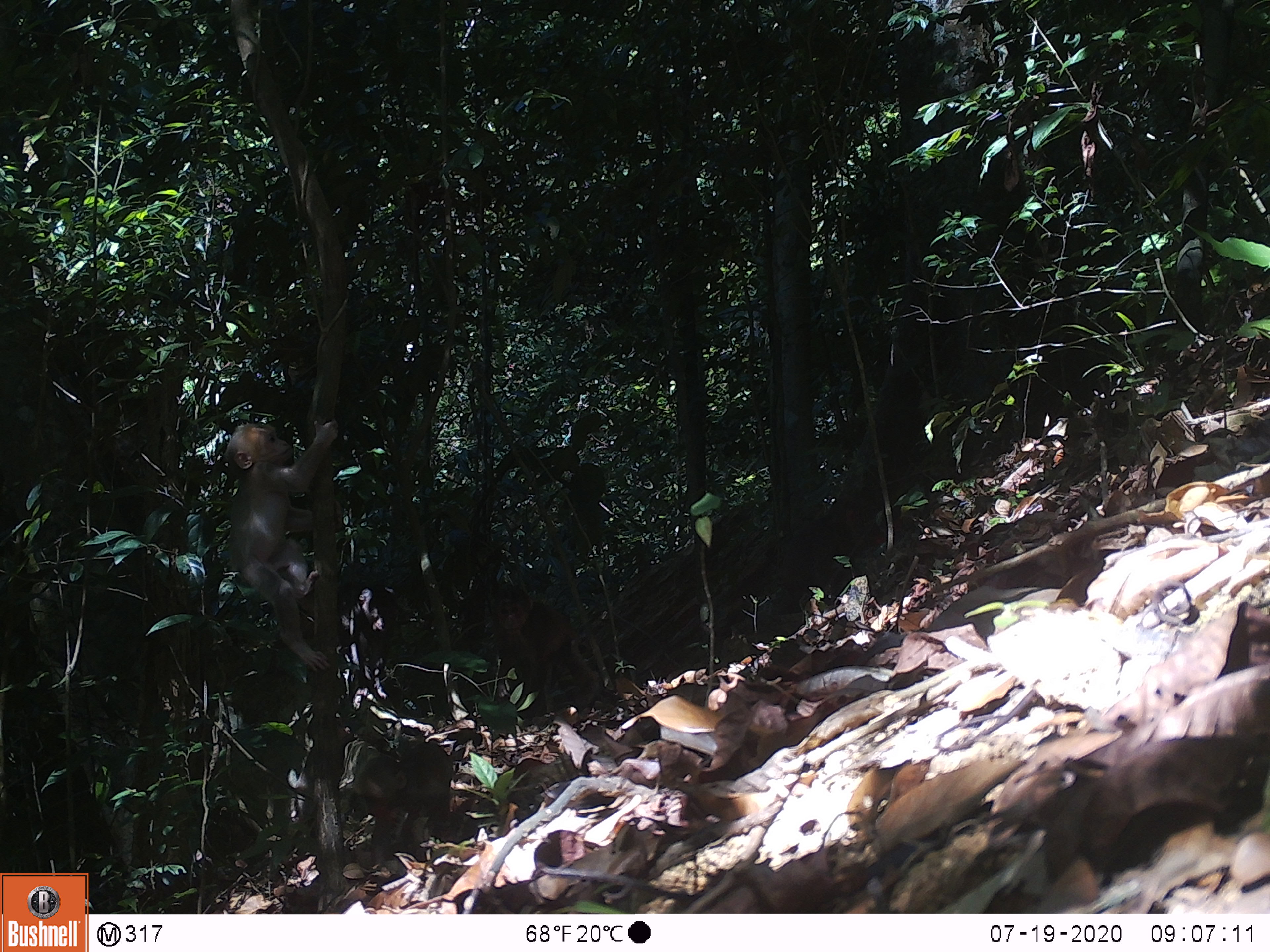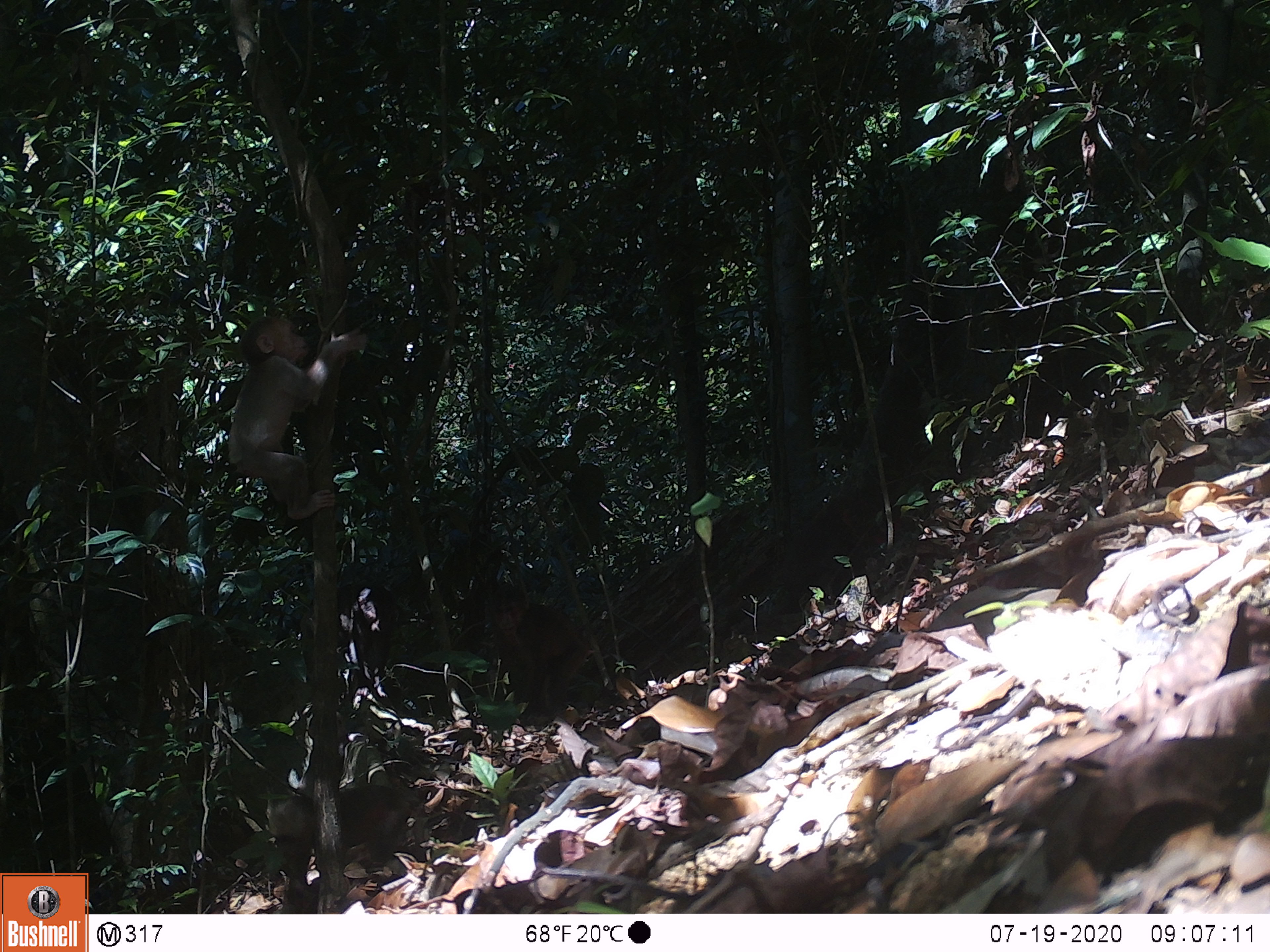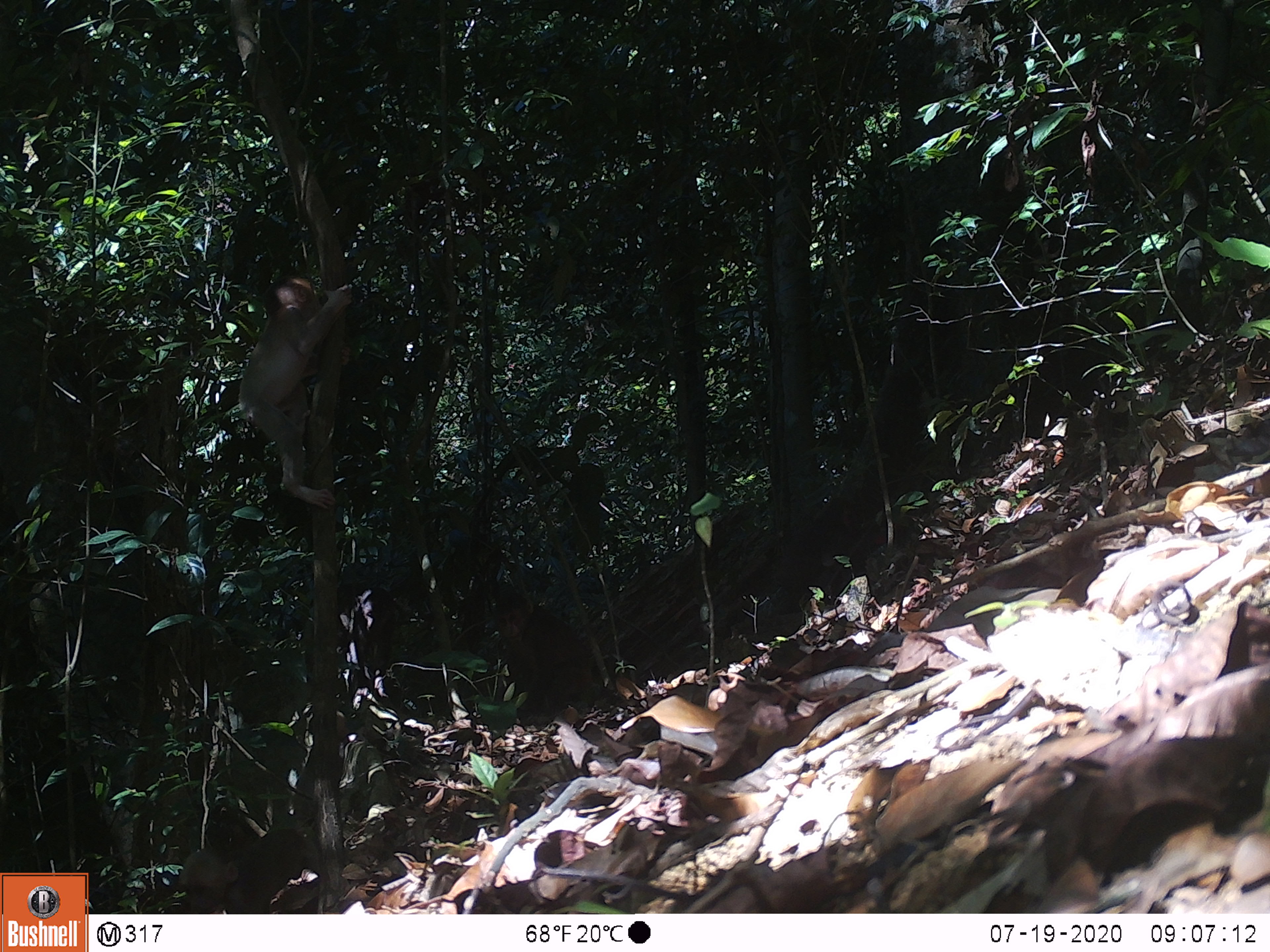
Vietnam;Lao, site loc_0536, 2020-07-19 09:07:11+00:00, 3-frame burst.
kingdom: Animalia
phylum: Chordata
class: Mammalia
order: Primates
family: Cercopithecidae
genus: Macaca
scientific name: Macaca arctoides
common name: stump-tailed macaque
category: stump tailed macaque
Stump tailed macaque (stump-tailed macaque) (Macaca arctoides). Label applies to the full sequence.